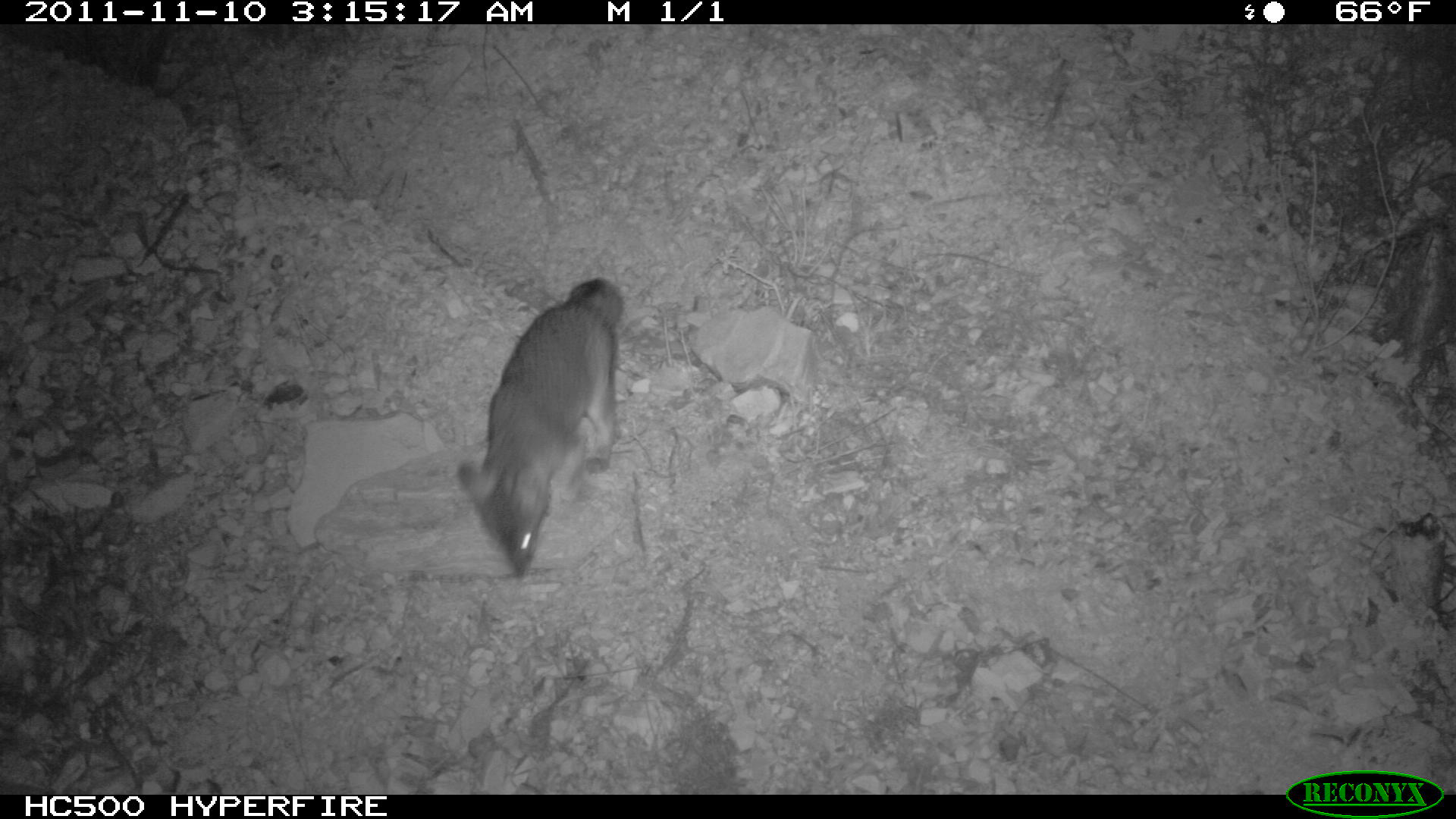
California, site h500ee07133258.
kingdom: Animalia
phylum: Chordata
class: Mammalia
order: Carnivora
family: Canidae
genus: Urocyon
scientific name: Urocyon littoralis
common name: island fox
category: fox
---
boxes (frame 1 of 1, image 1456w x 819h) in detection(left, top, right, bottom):
fox: detection(456, 278, 623, 579)